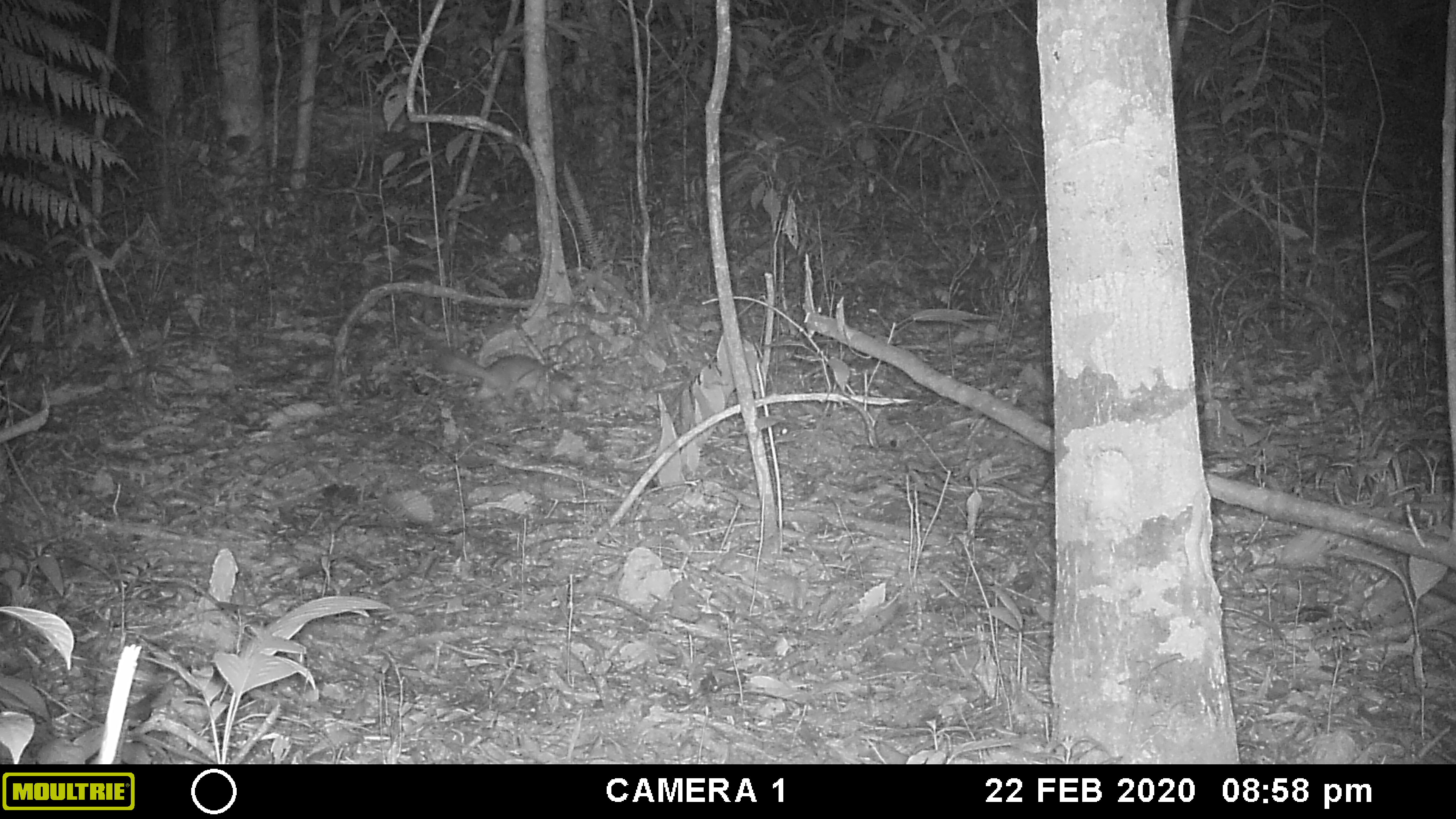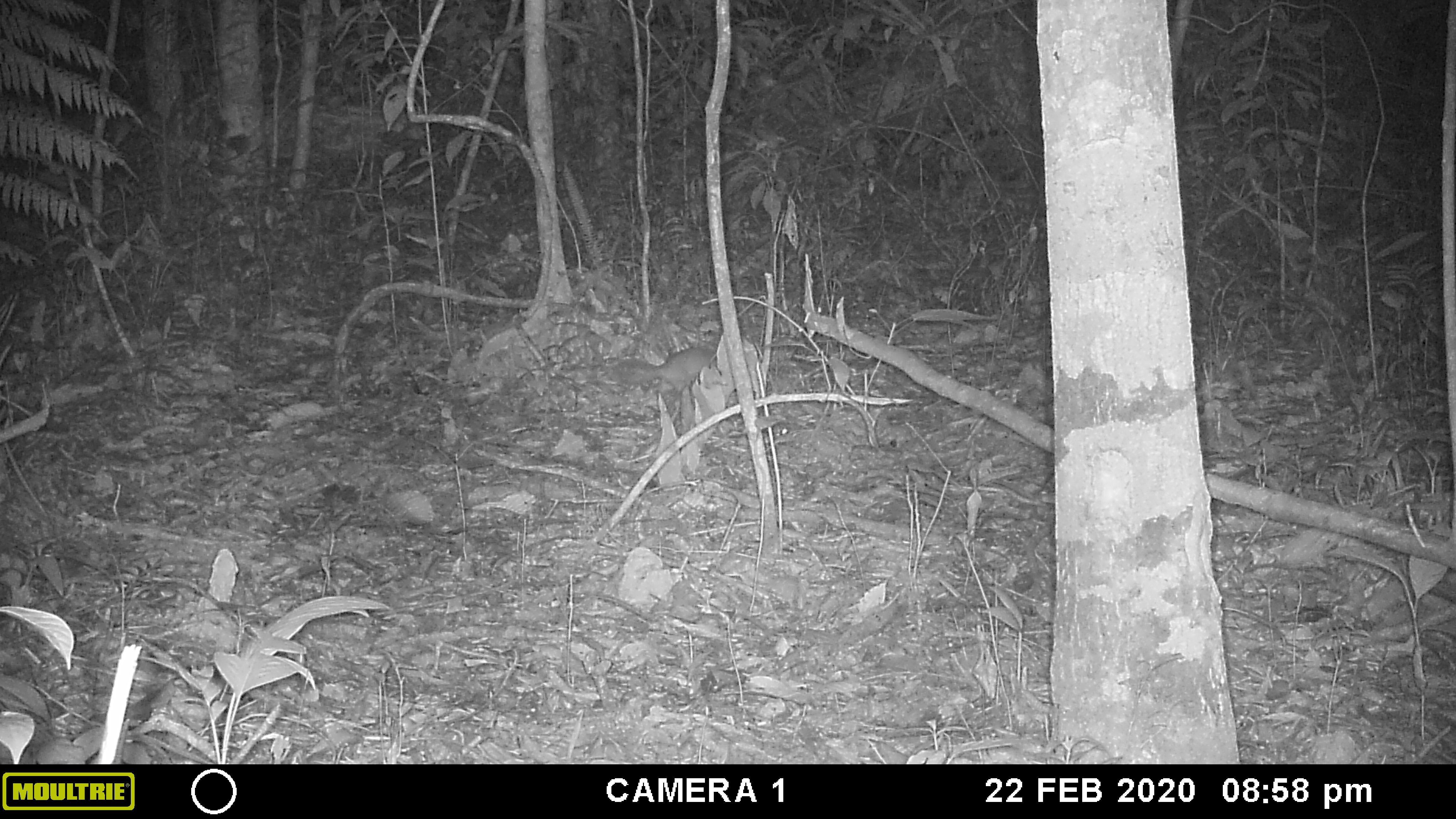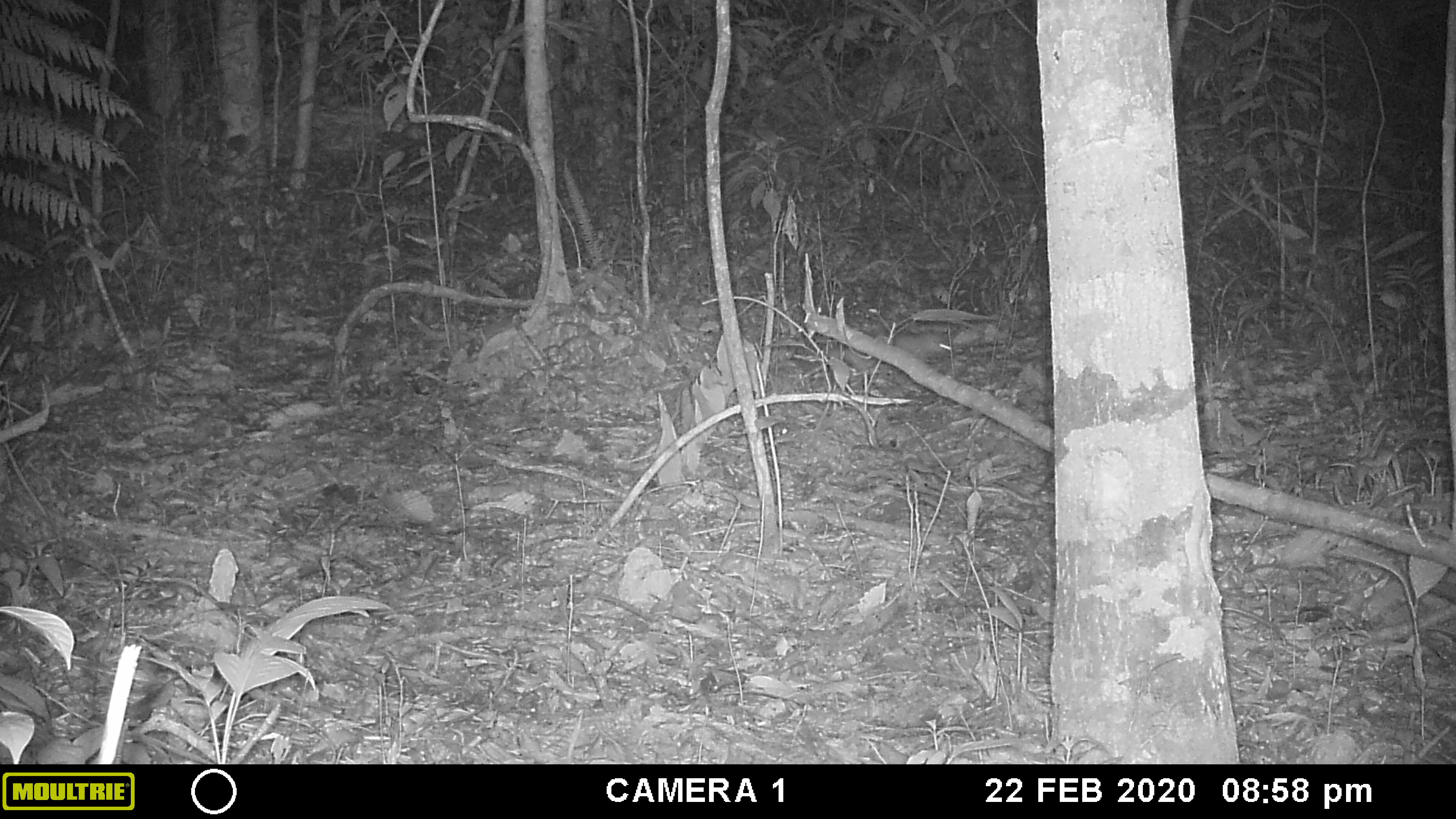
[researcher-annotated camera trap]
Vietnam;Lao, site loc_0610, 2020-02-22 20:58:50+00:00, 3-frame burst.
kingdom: Animalia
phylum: Chordata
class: Mammalia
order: Carnivora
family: Mustelidae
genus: Melogale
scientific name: Melogale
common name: ferret badger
Ferret badger (Melogale). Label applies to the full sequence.